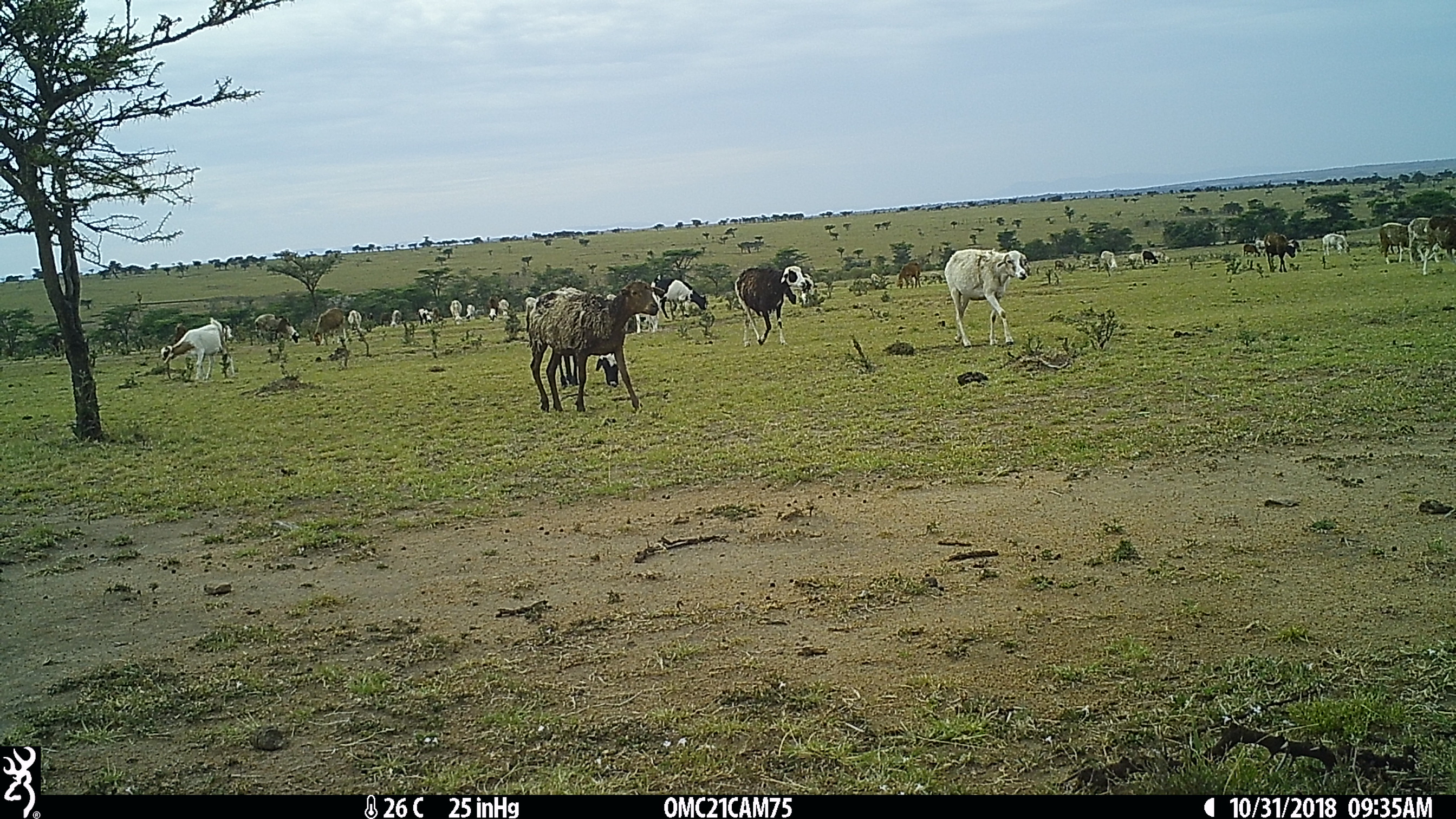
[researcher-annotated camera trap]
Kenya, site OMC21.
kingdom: Animalia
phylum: Chordata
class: Mammalia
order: Artiodactyla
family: Bovidae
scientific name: Bovidae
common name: sheep or goat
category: shoat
Shoat (sheep or goat) (Bovidae).